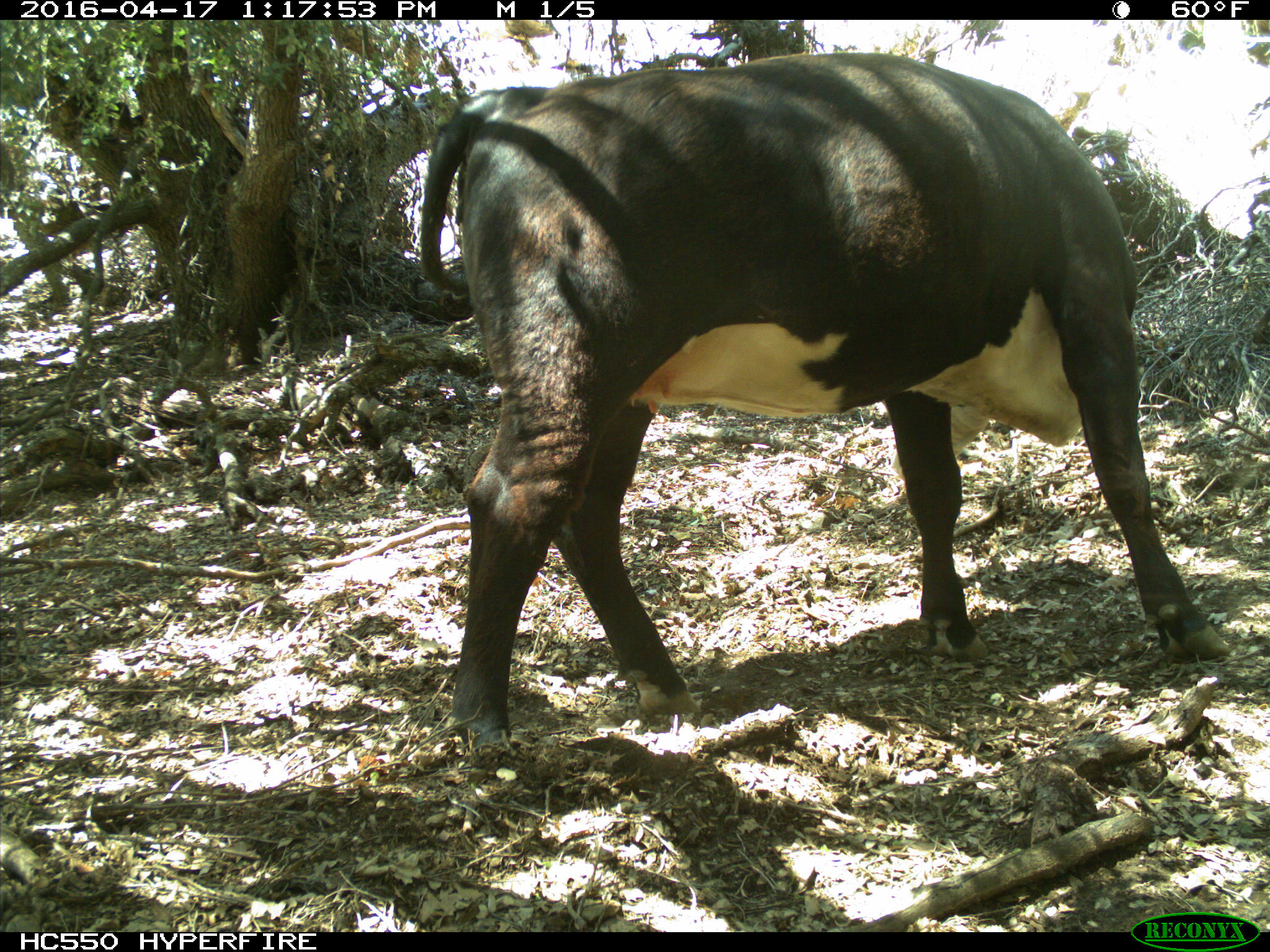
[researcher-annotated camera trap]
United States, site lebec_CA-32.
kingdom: Animalia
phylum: Chordata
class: Mammalia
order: Artiodactyla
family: Bovidae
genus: Bos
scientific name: Bos taurus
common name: domestic cow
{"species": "Bos taurus (domestic cow)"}